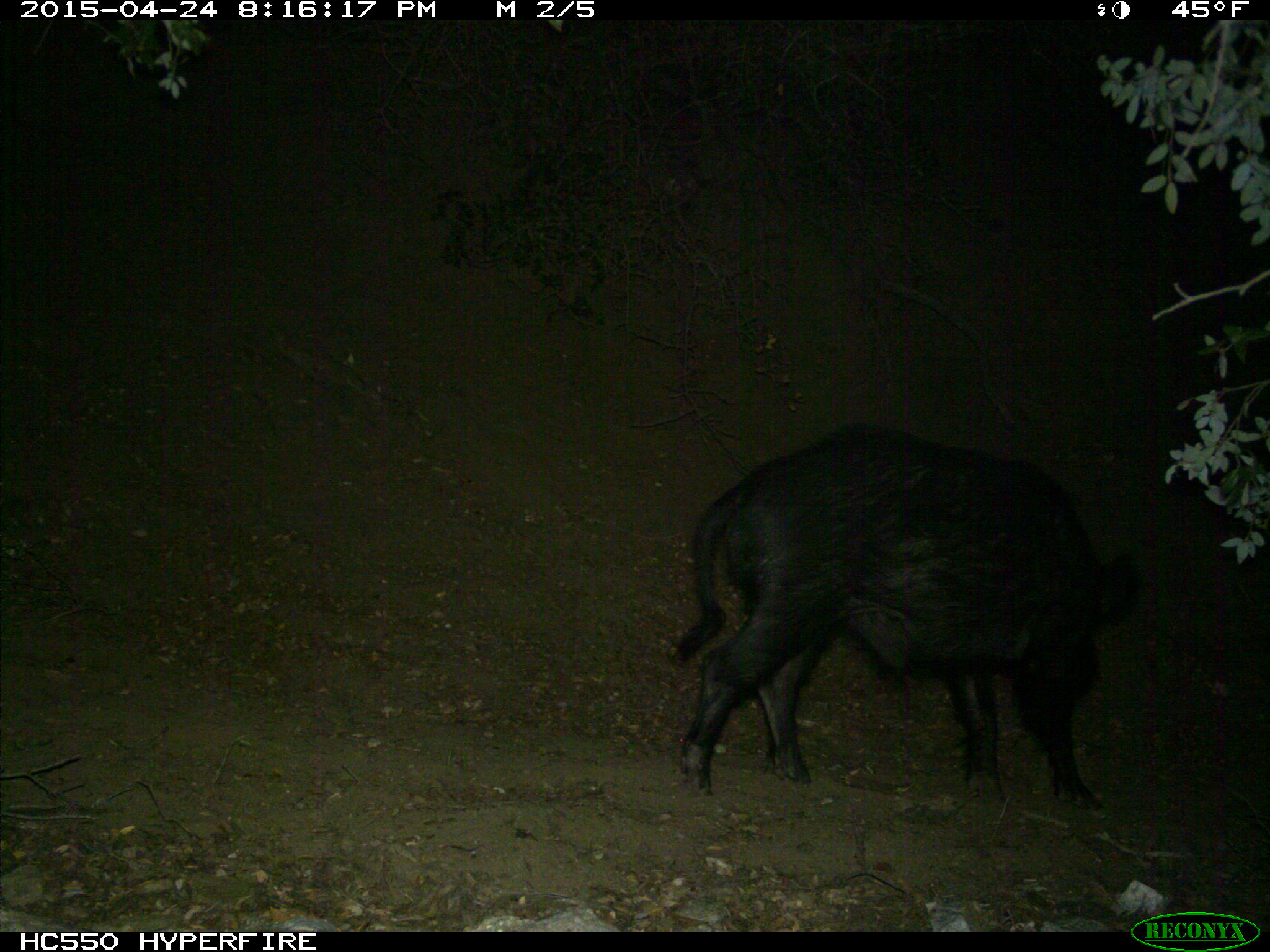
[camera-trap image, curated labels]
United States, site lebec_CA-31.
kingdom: Animalia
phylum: Chordata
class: Mammalia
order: Artiodactyla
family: Suidae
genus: Sus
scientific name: Sus scrofa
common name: wild boar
Sus scrofa (wild boar).